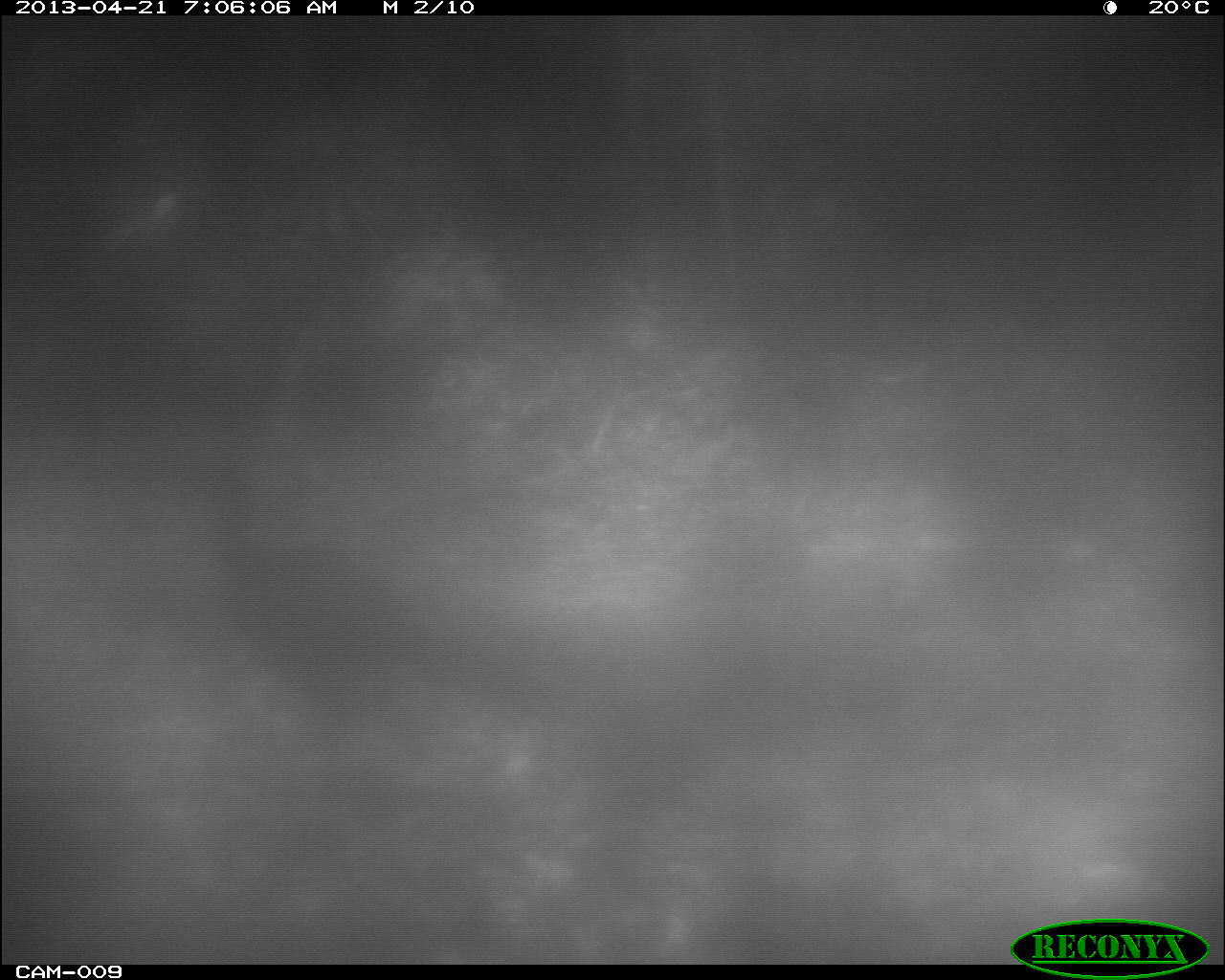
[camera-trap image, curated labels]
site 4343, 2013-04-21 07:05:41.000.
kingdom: Animalia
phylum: Chordata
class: Aves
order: Galliformes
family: Cracidae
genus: Crax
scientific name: Crax rubra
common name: great curassow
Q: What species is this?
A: Crax rubra (great curassow).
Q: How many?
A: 1.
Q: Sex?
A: Female.